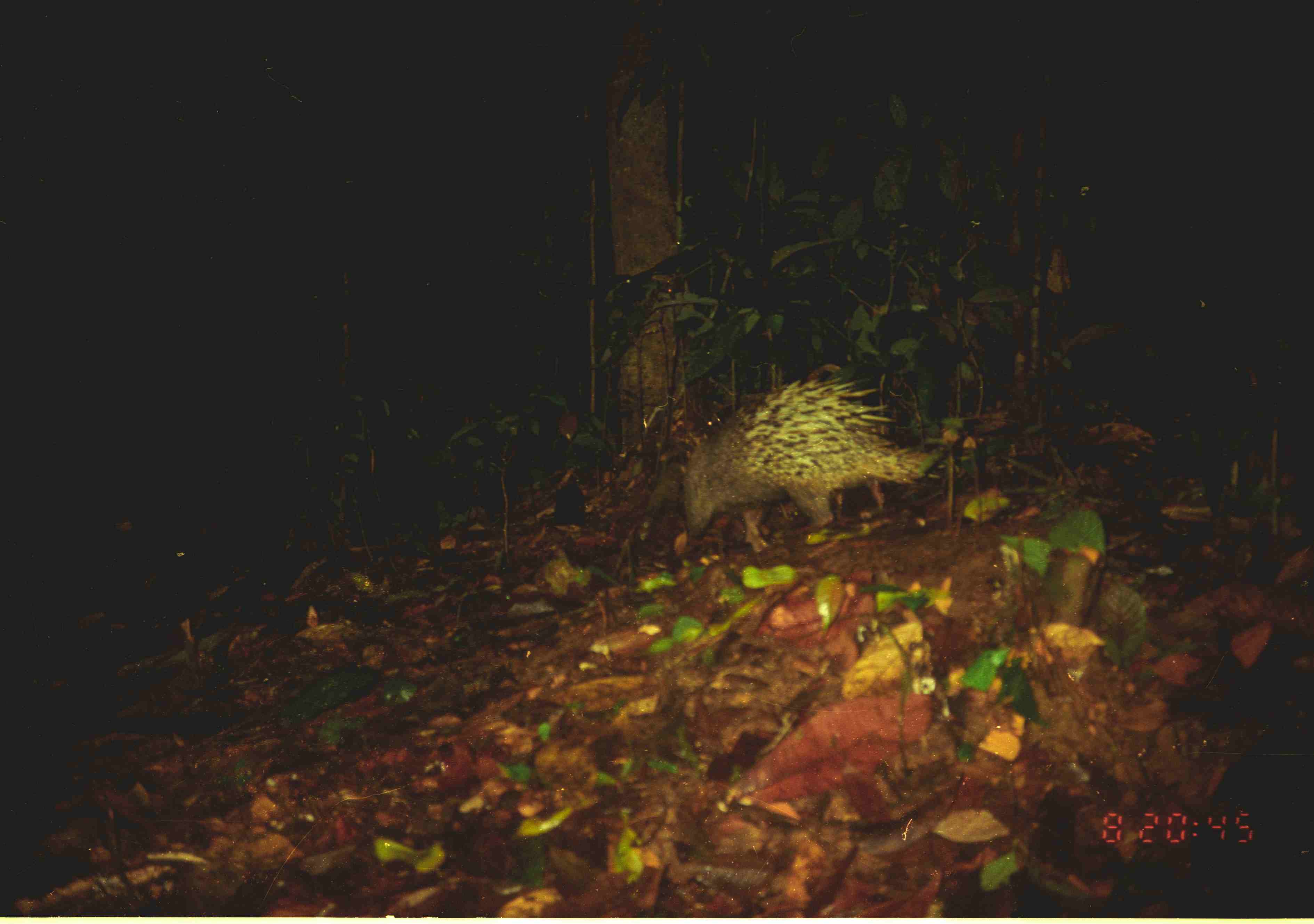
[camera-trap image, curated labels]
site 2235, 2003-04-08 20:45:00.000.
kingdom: Animalia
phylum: Chordata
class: Mammalia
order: Rodentia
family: Hystricidae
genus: Hystrix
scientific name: Hystrix brachyura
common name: east asian porcupine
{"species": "Hystrix brachyura (east asian porcupine)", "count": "1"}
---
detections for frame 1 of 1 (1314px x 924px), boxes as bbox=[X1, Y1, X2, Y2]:
hystrix brachyura: bbox=[678, 371, 932, 551]